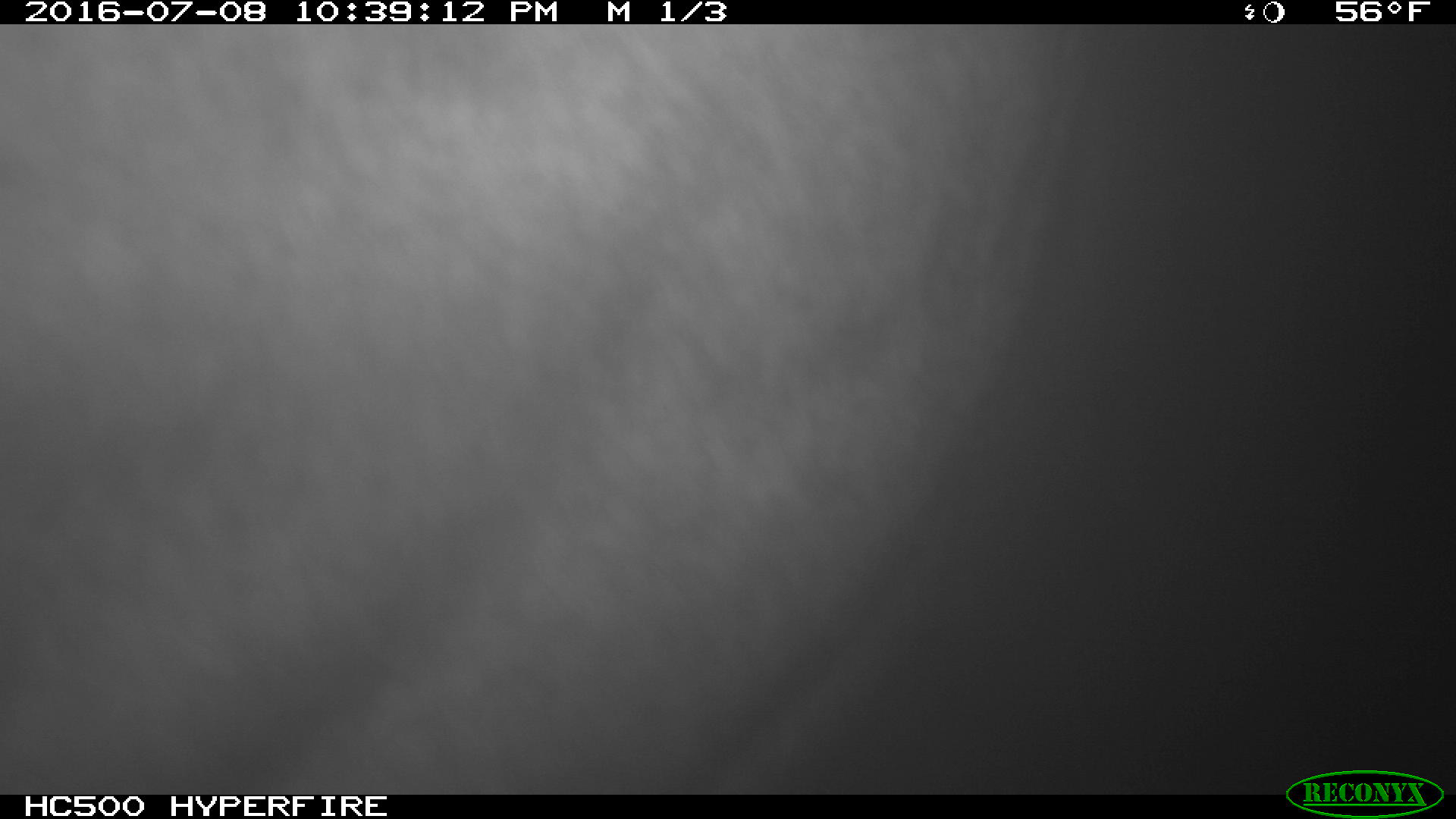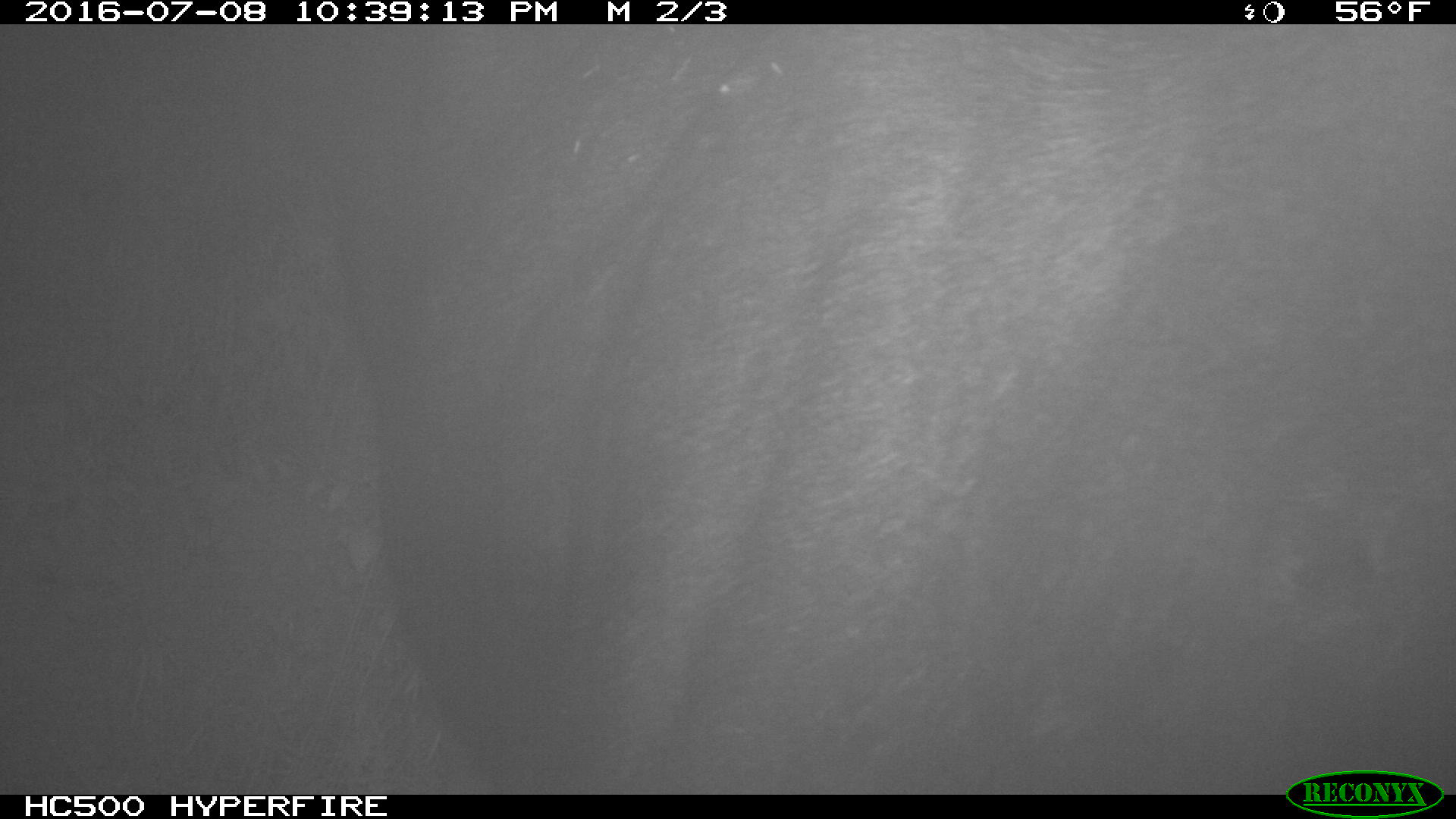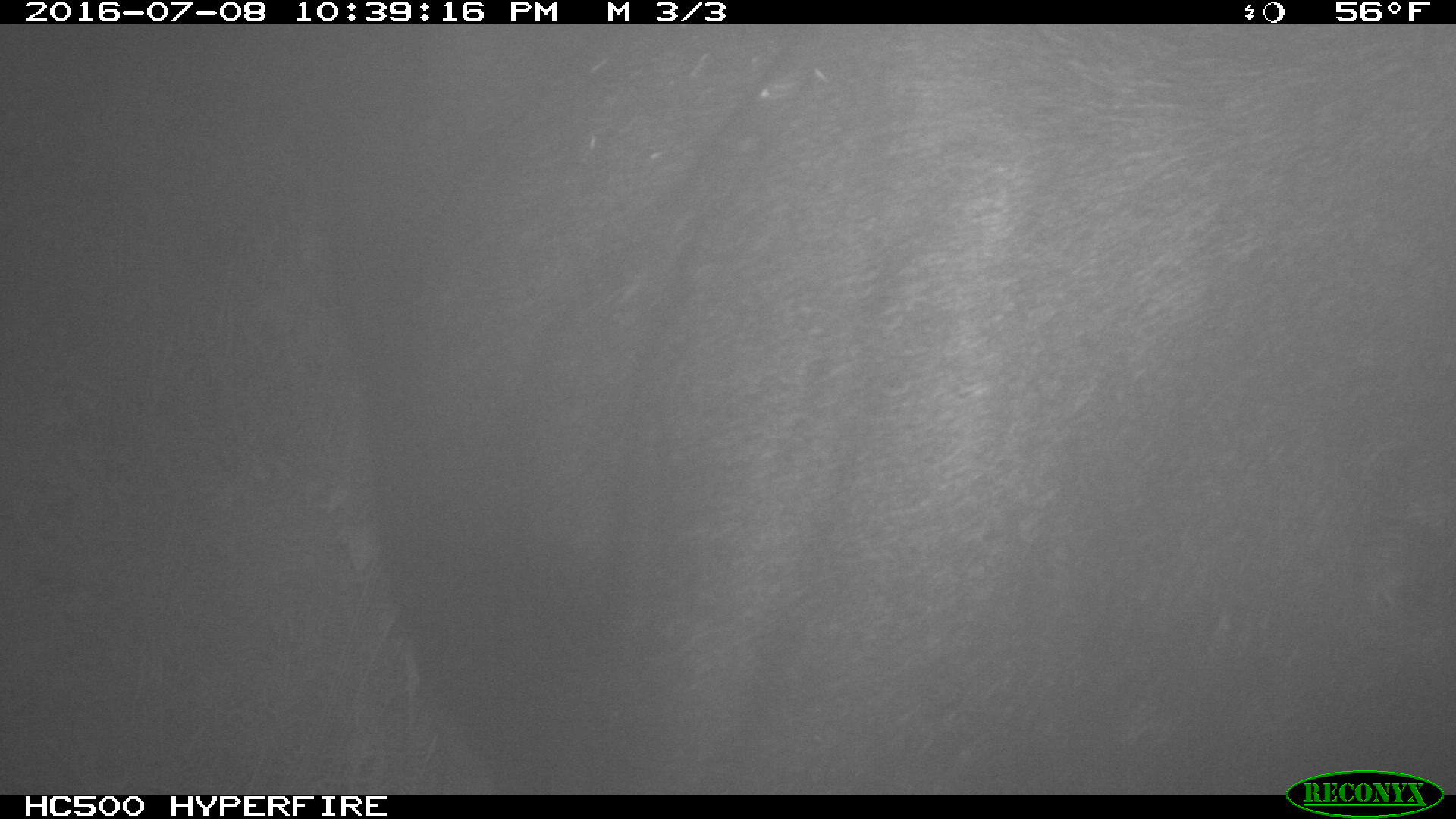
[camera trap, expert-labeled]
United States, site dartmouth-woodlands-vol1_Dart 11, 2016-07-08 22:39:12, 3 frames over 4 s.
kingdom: Animalia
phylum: Chordata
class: Mammalia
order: Artiodactyla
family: Cervidae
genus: Alces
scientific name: Alces alces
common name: moose